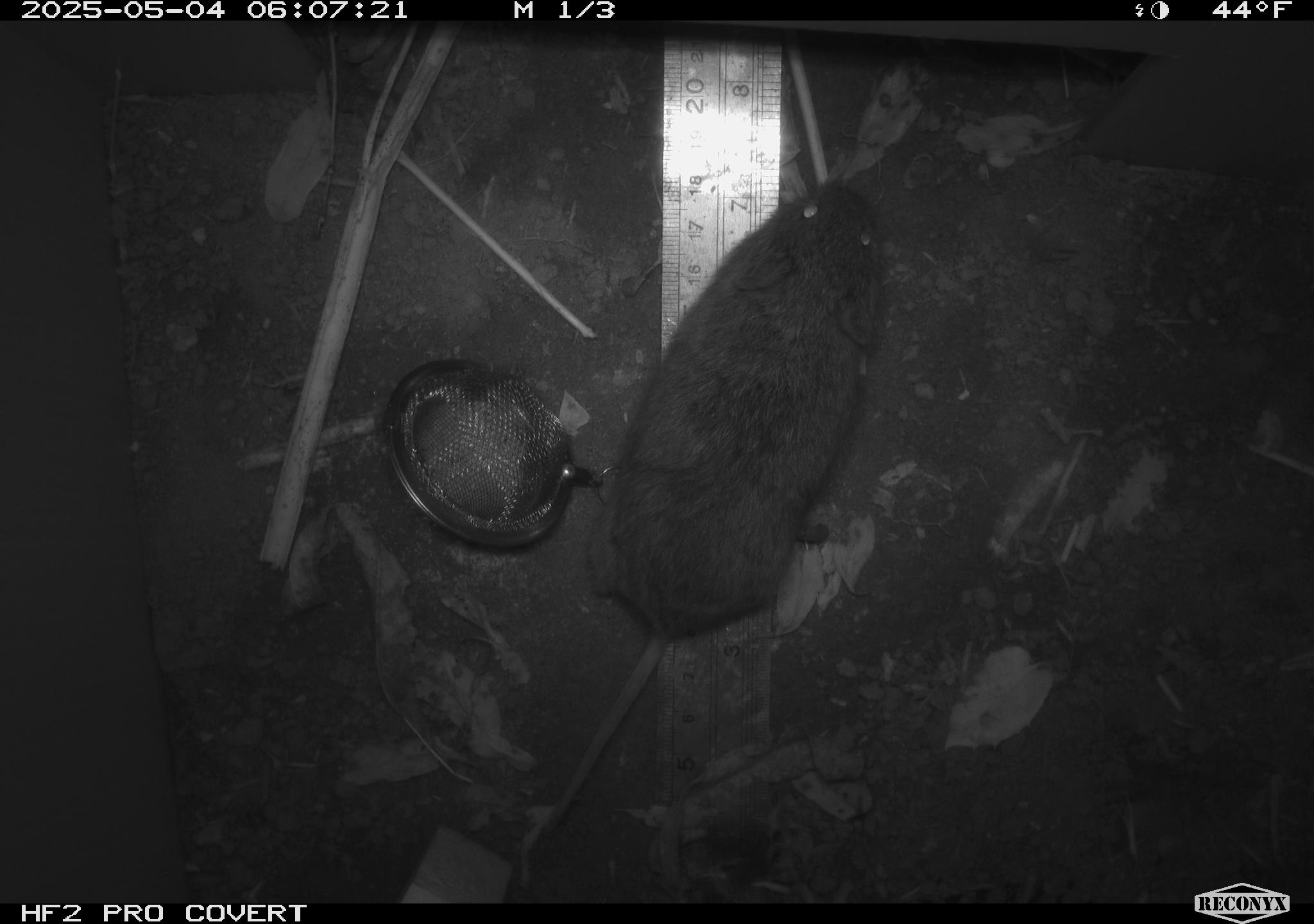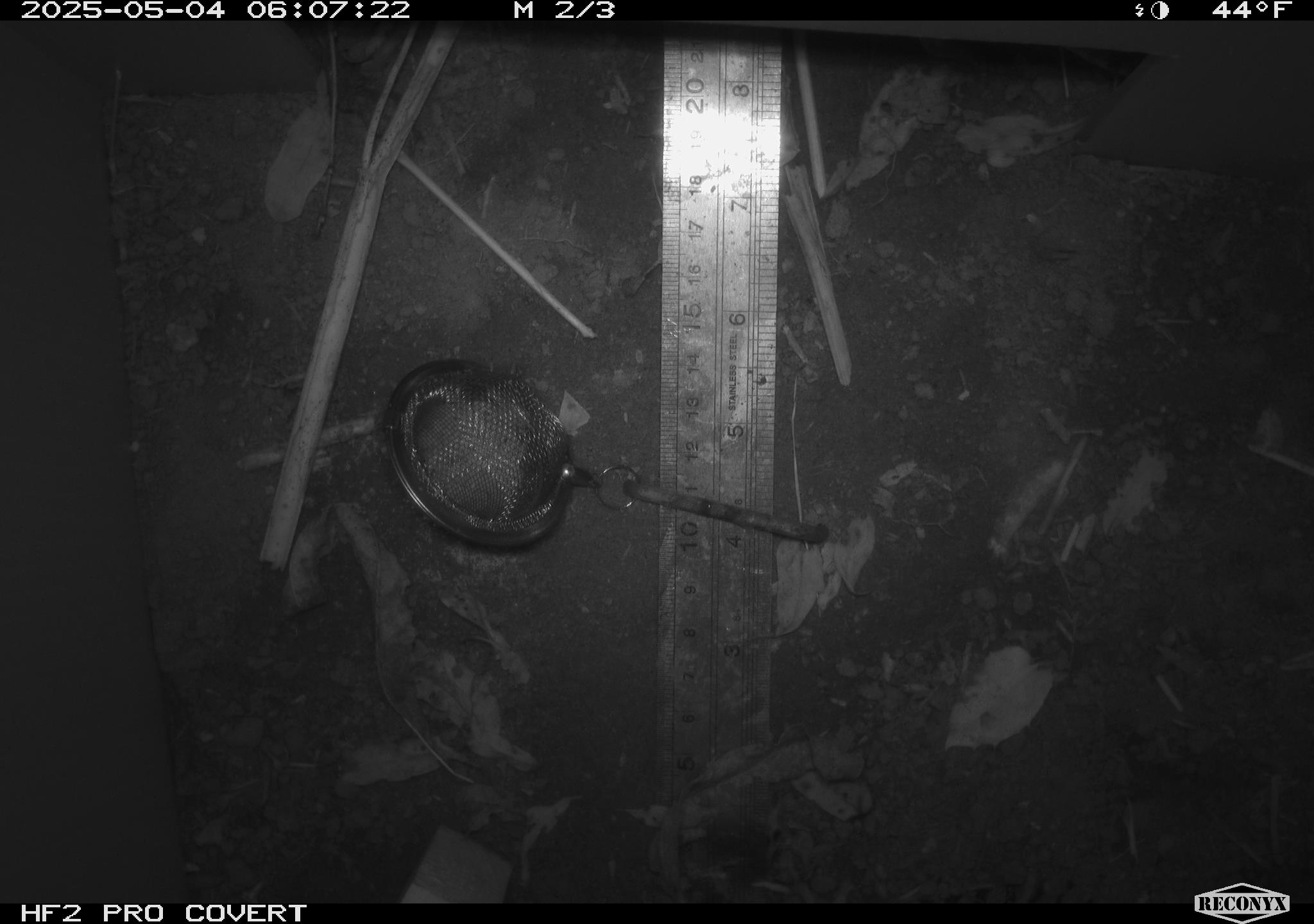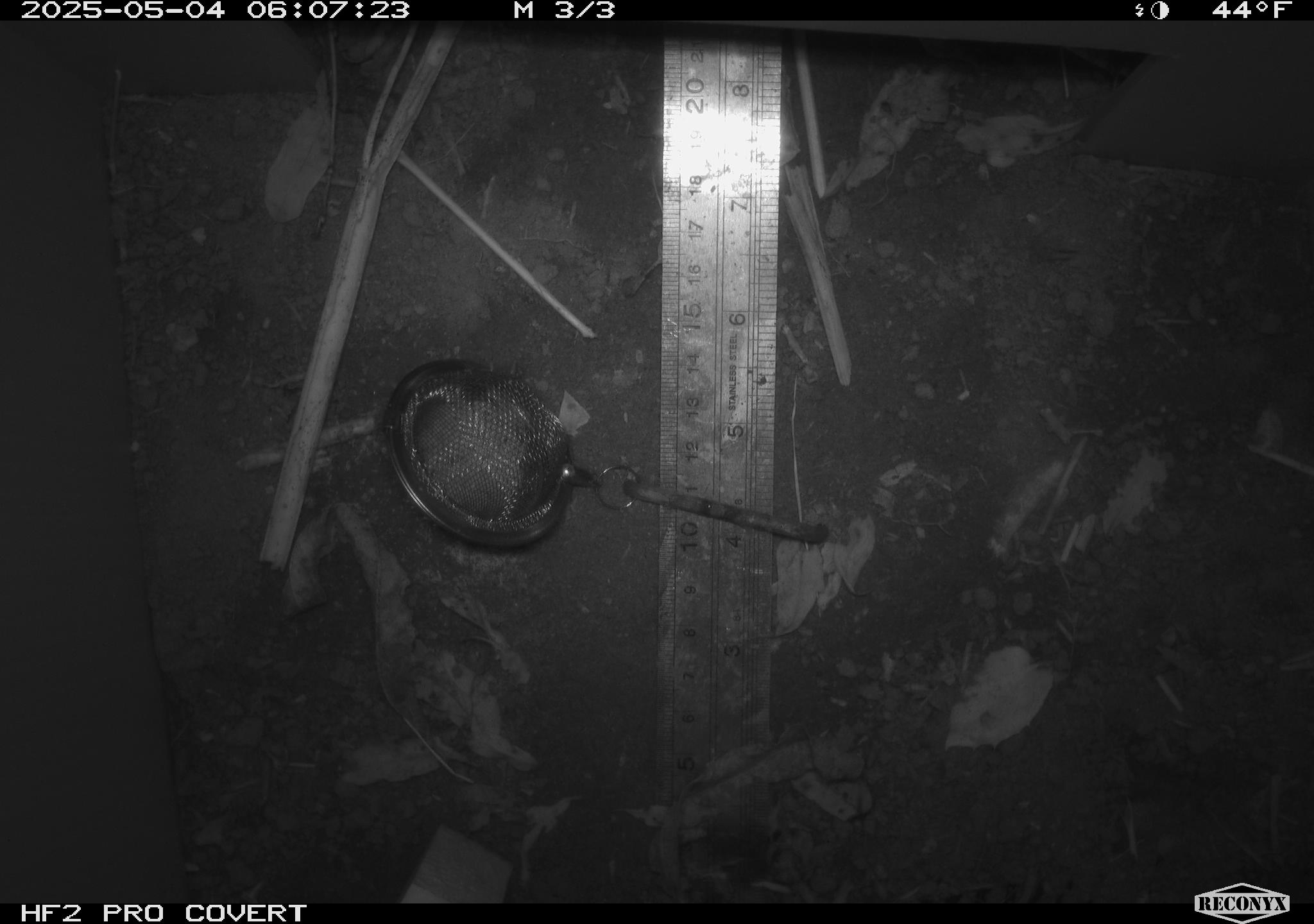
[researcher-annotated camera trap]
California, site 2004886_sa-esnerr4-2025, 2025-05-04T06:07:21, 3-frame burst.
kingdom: Animalia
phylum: Chordata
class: Mammalia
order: Rodentia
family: Cricetidae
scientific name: Arvicolinae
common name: voles, lemmings, and muskrats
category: arvicolinae subfamily